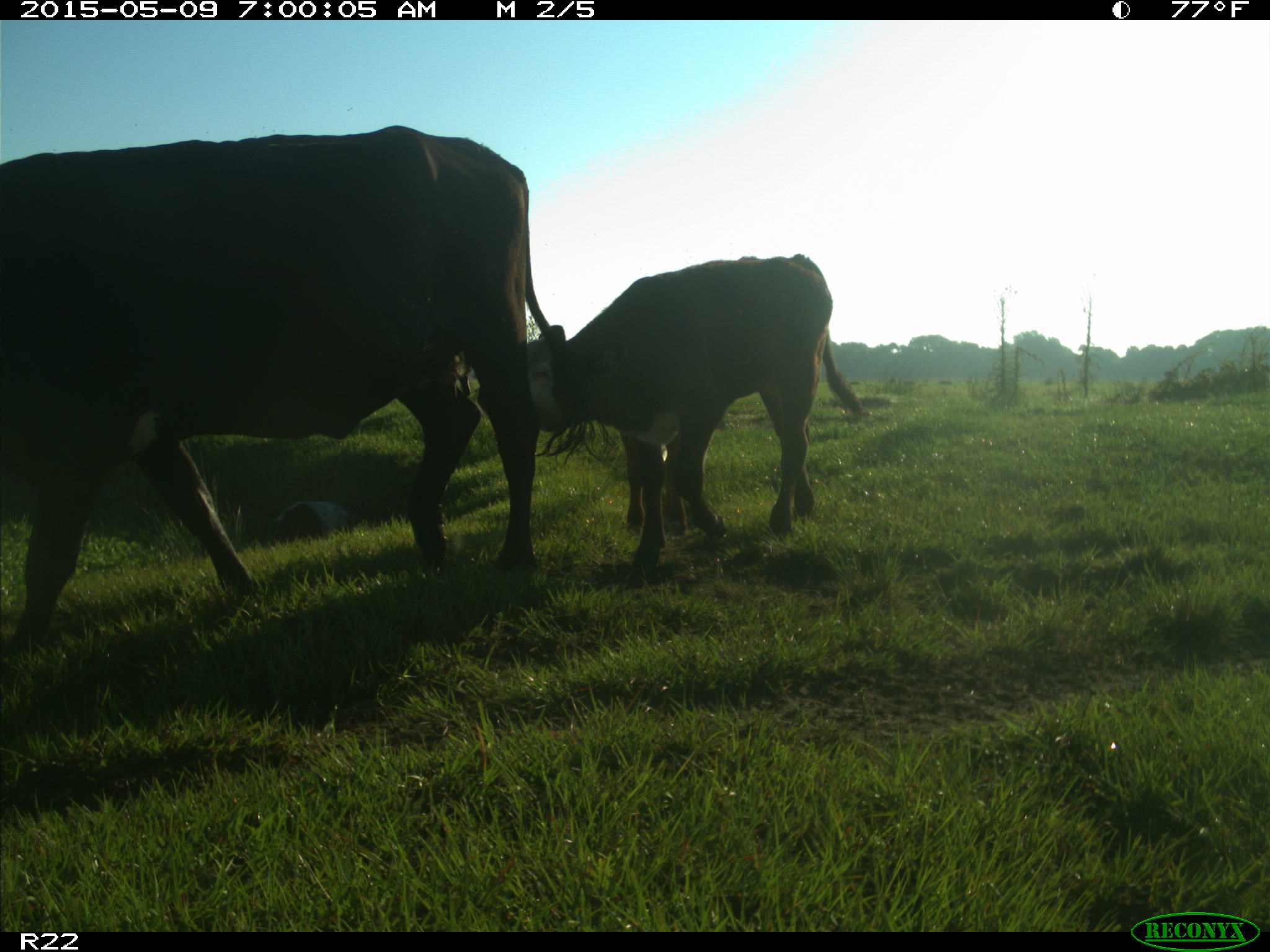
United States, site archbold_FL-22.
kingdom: Animalia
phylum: Chordata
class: Mammalia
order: Artiodactyla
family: Bovidae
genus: Bos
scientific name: Bos taurus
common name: domestic cow